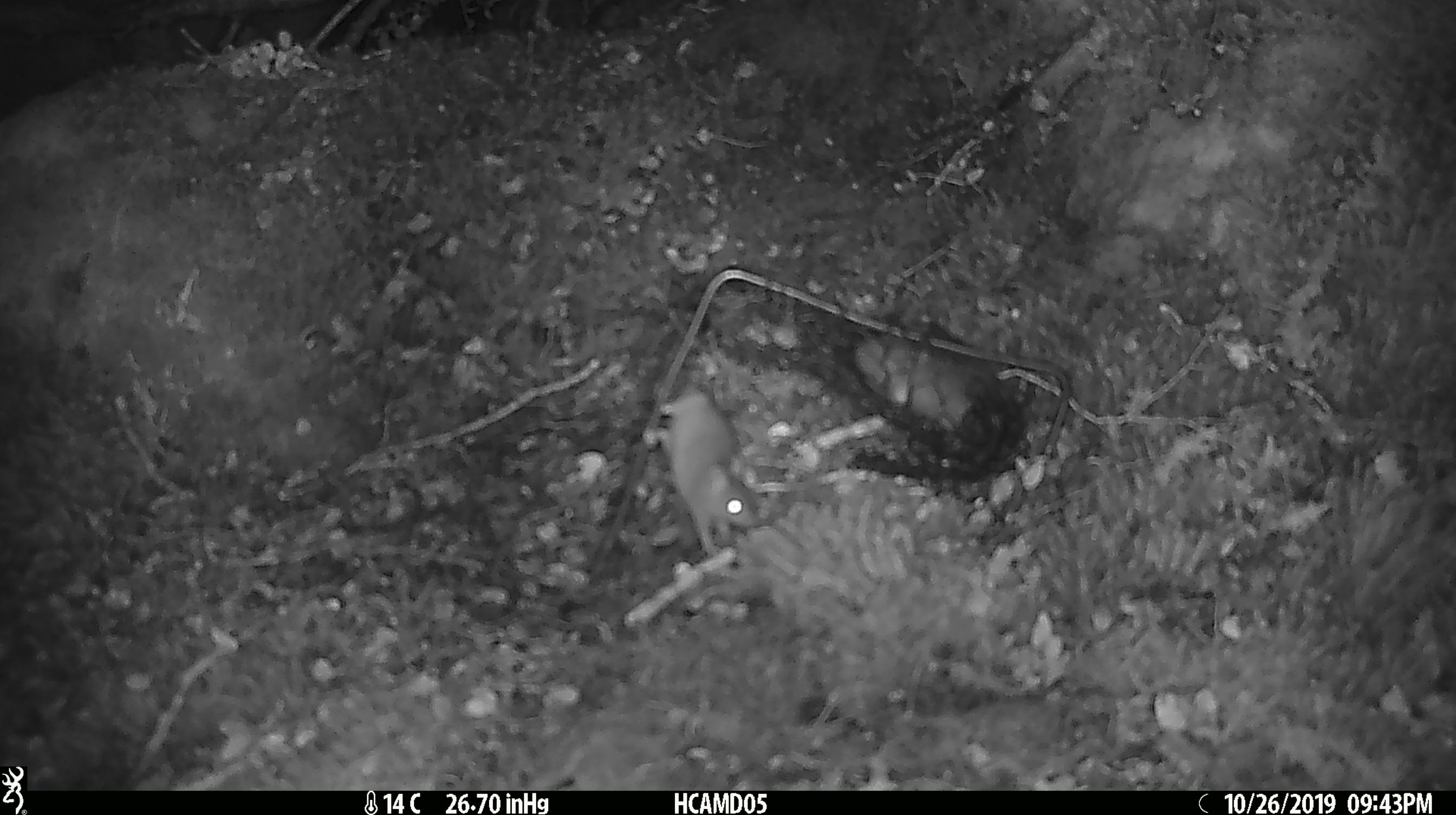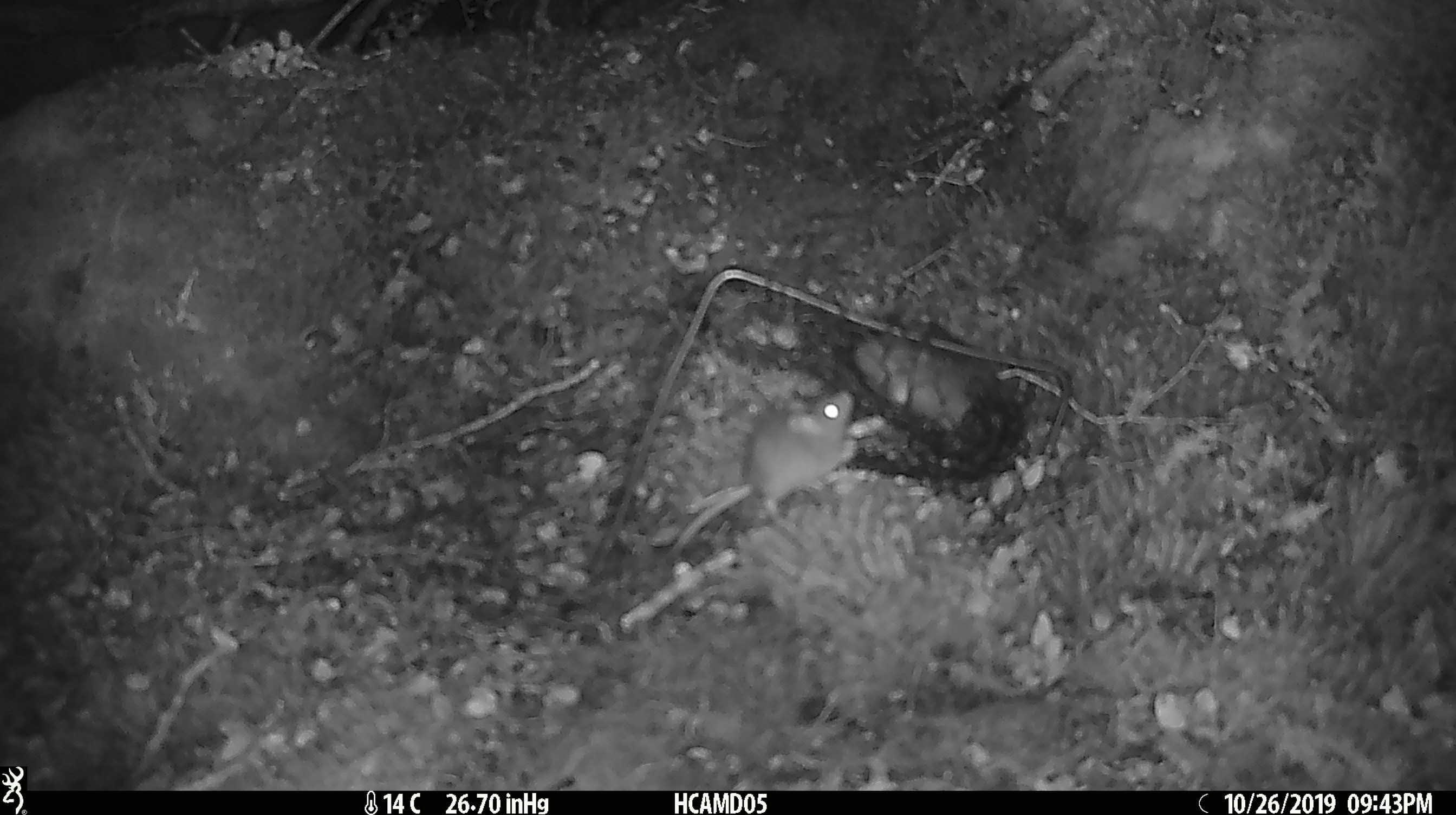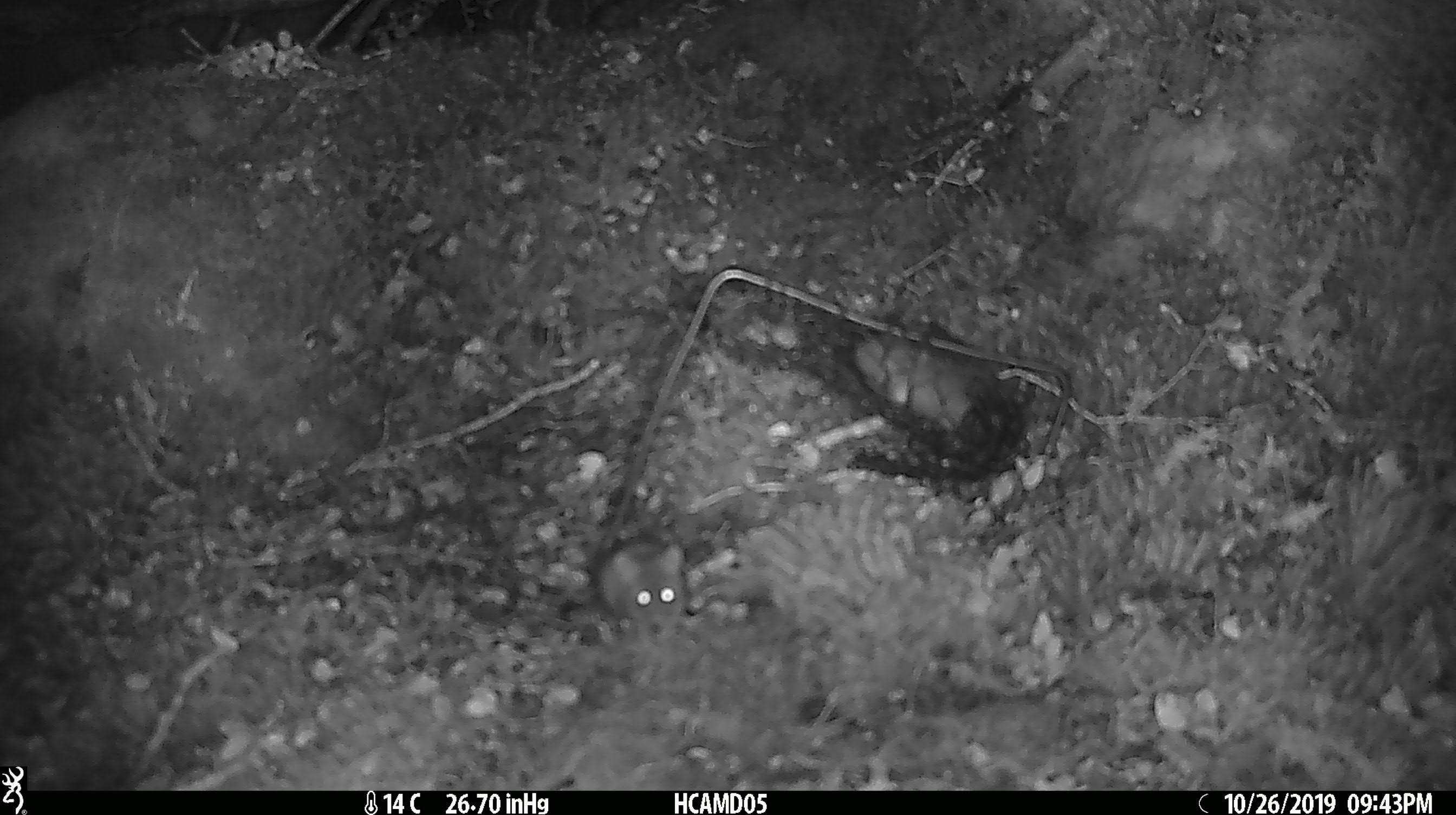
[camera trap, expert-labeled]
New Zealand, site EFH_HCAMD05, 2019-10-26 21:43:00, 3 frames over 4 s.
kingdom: Animalia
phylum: Chordata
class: Mammalia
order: Rodentia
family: Muridae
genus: Mus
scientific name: Mus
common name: mouse